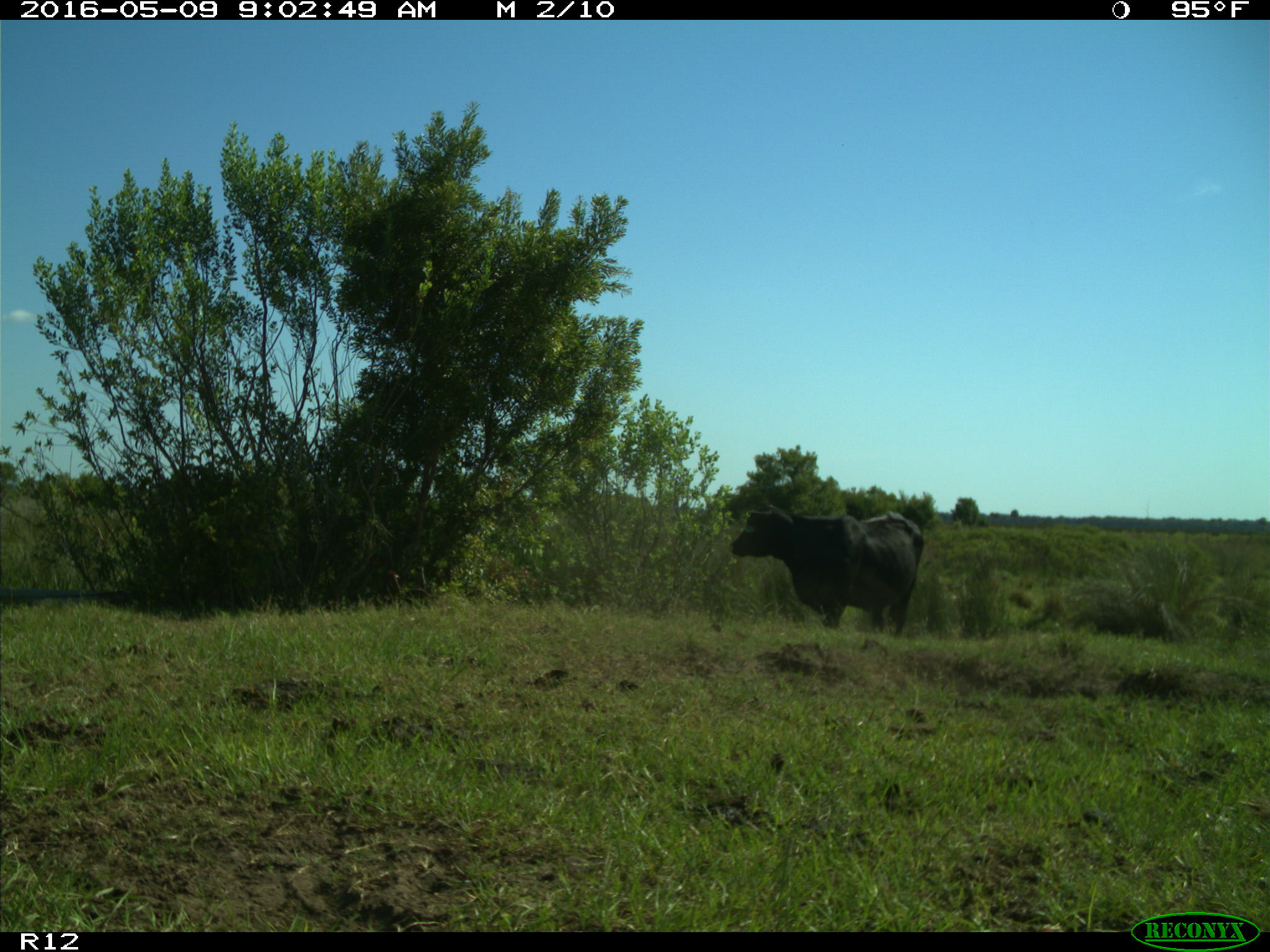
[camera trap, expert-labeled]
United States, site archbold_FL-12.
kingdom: Animalia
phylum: Chordata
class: Mammalia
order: Artiodactyla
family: Bovidae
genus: Bos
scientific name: Bos taurus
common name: domestic cow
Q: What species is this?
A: Bos taurus (domestic cow).